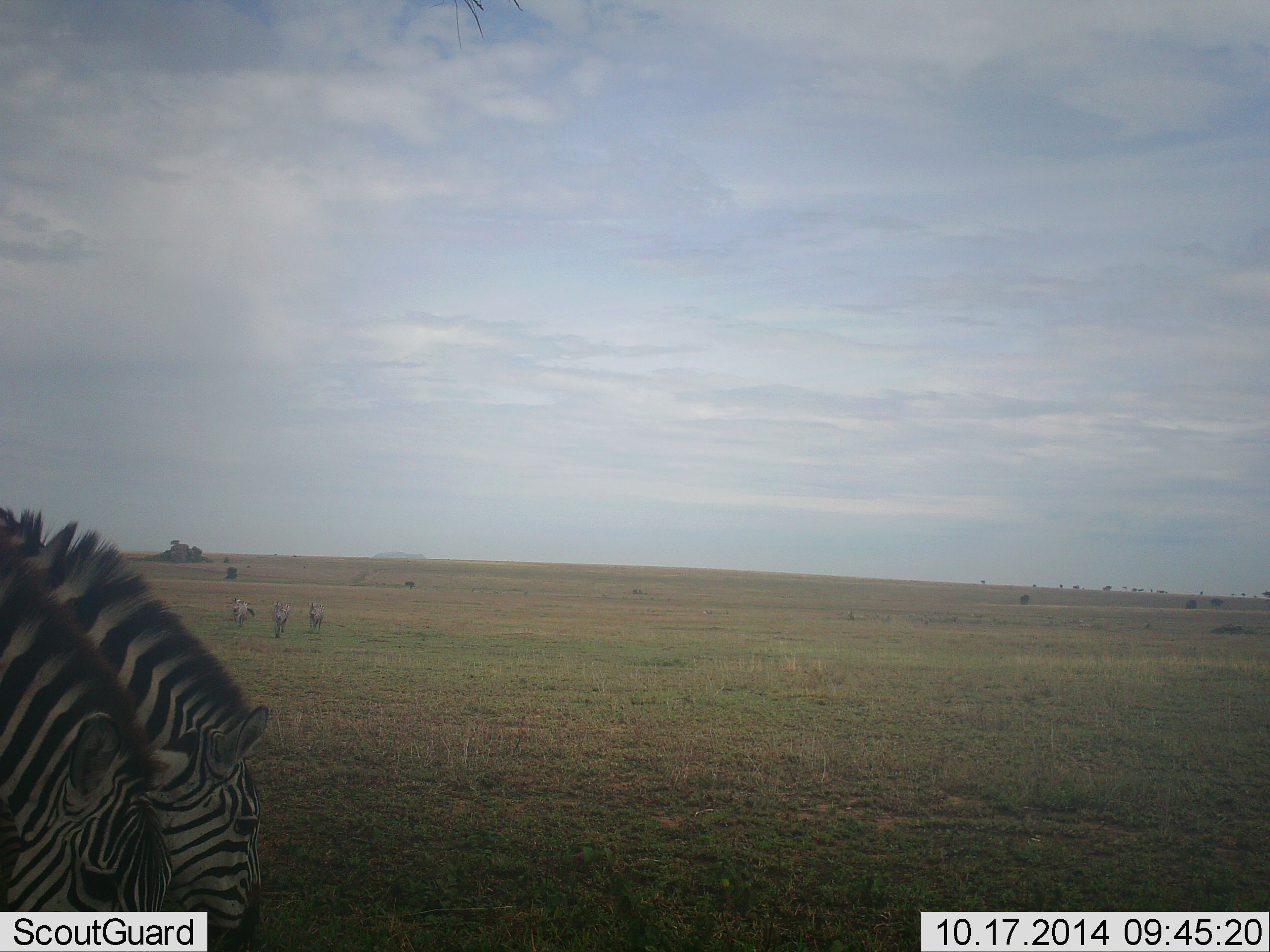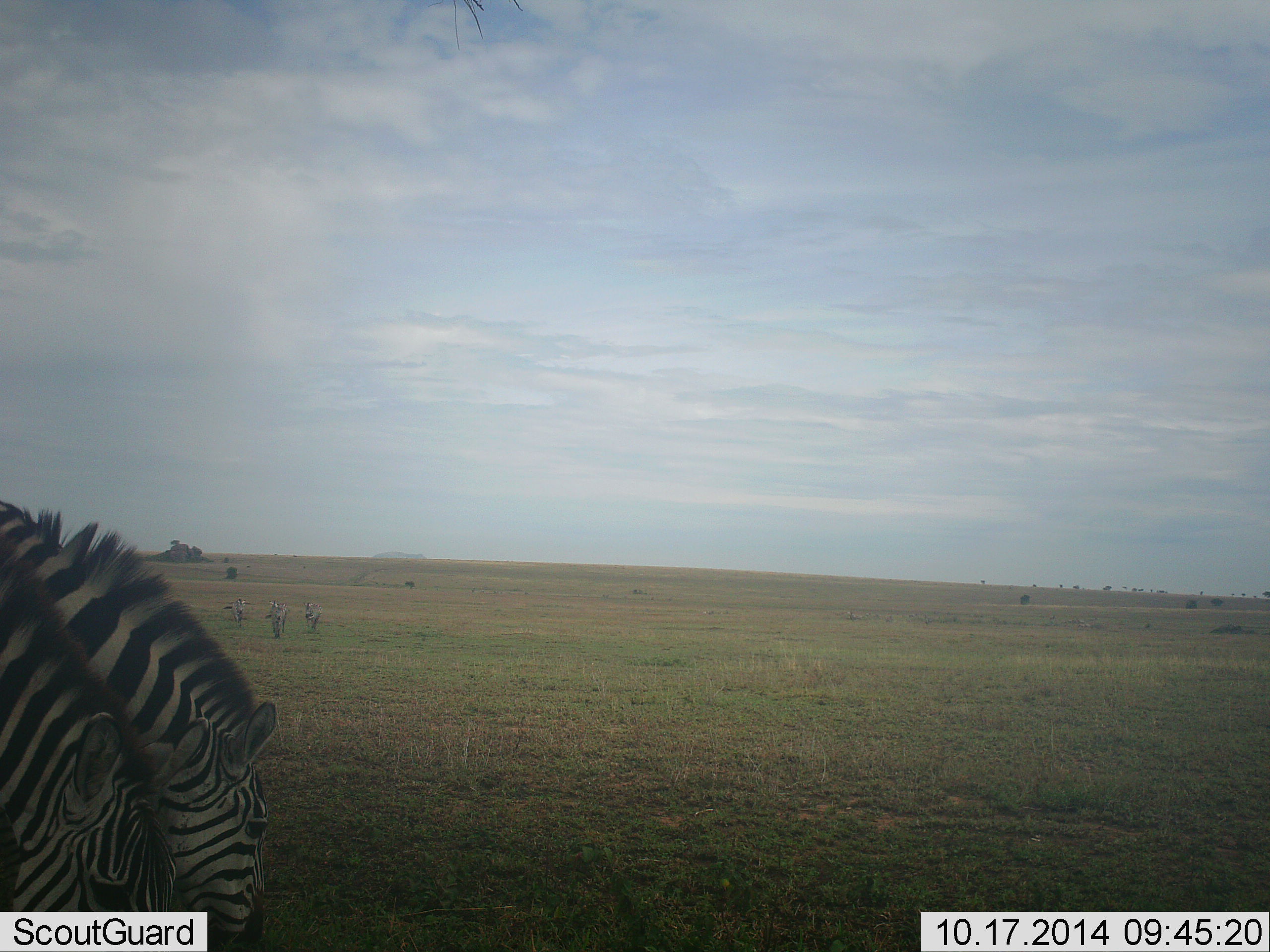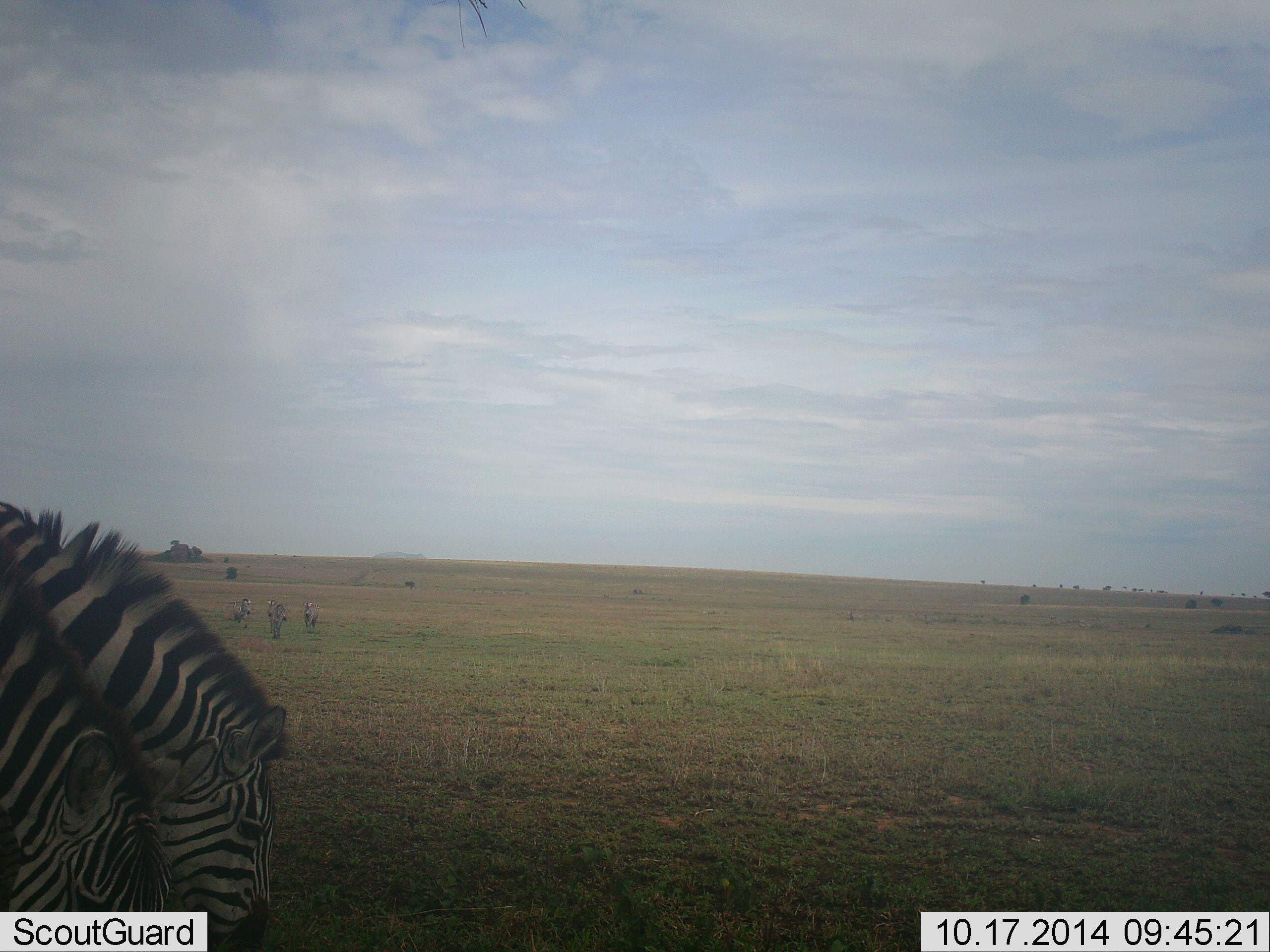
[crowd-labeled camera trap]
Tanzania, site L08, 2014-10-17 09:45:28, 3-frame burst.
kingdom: Animalia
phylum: Chordata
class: Mammalia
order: Perissodactyla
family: Equidae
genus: Equus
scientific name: Equus quagga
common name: plains zebra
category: zebra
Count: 5.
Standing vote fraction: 20%.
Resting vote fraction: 0%.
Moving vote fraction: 30%.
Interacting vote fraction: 0%.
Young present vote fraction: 0%.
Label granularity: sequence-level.